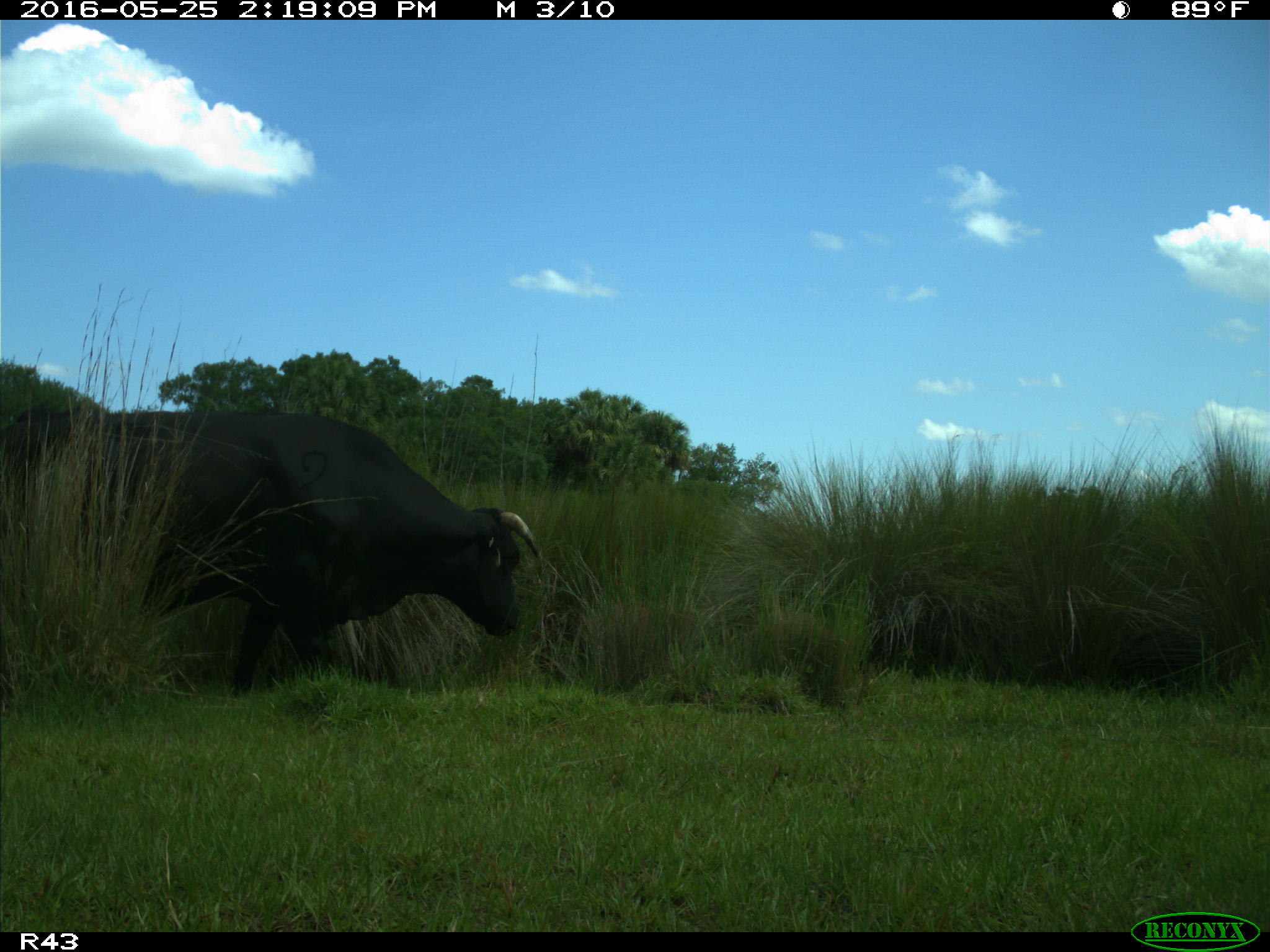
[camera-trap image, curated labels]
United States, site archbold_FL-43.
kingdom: Animalia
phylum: Chordata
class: Mammalia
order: Artiodactyla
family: Bovidae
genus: Bos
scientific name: Bos taurus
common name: domestic cow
Bos taurus (domestic cow).